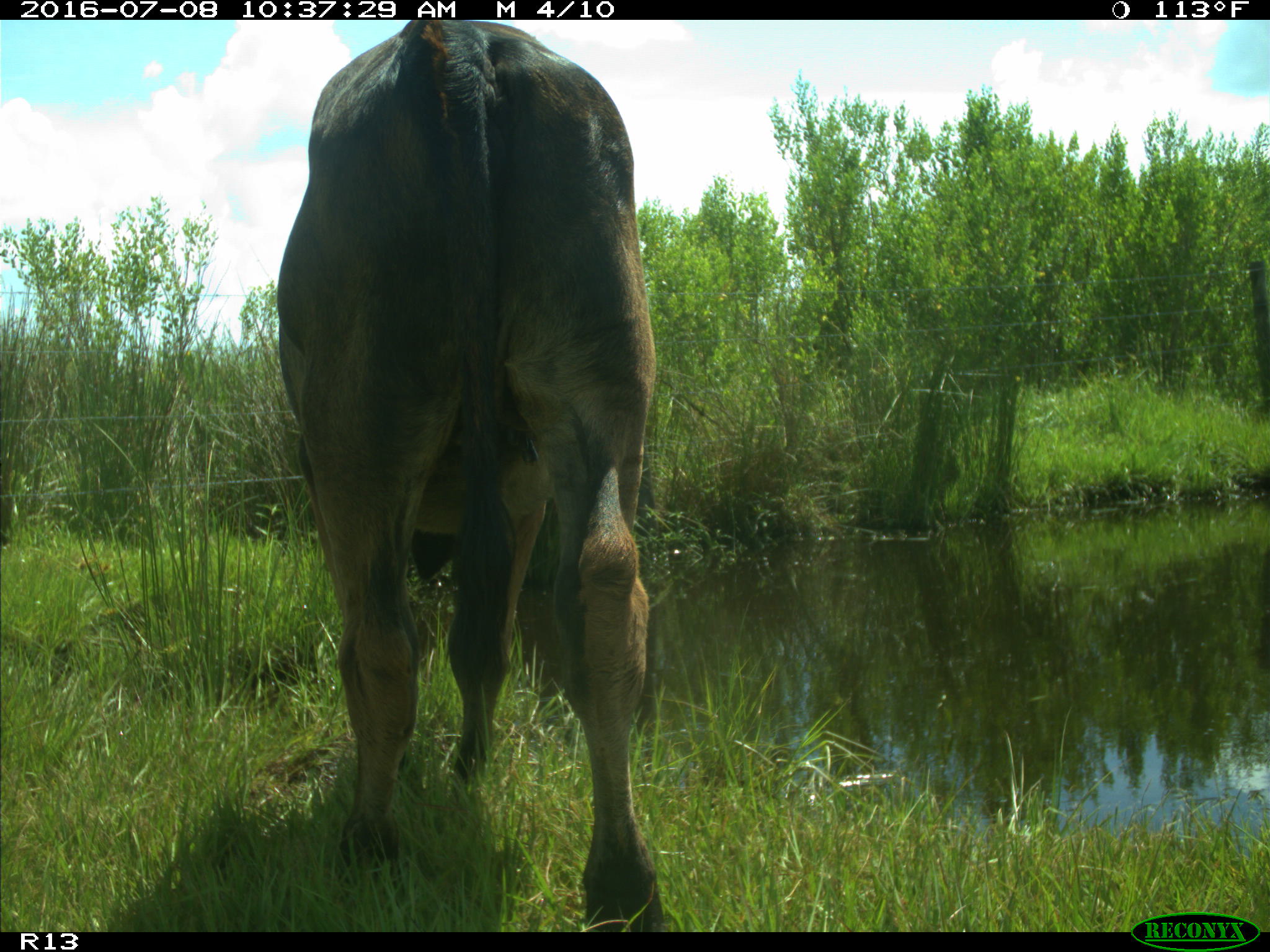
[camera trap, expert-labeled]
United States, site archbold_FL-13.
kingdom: Animalia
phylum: Chordata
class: Mammalia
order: Artiodactyla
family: Bovidae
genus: Bos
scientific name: Bos taurus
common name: domestic cow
Bos taurus (domestic cow).